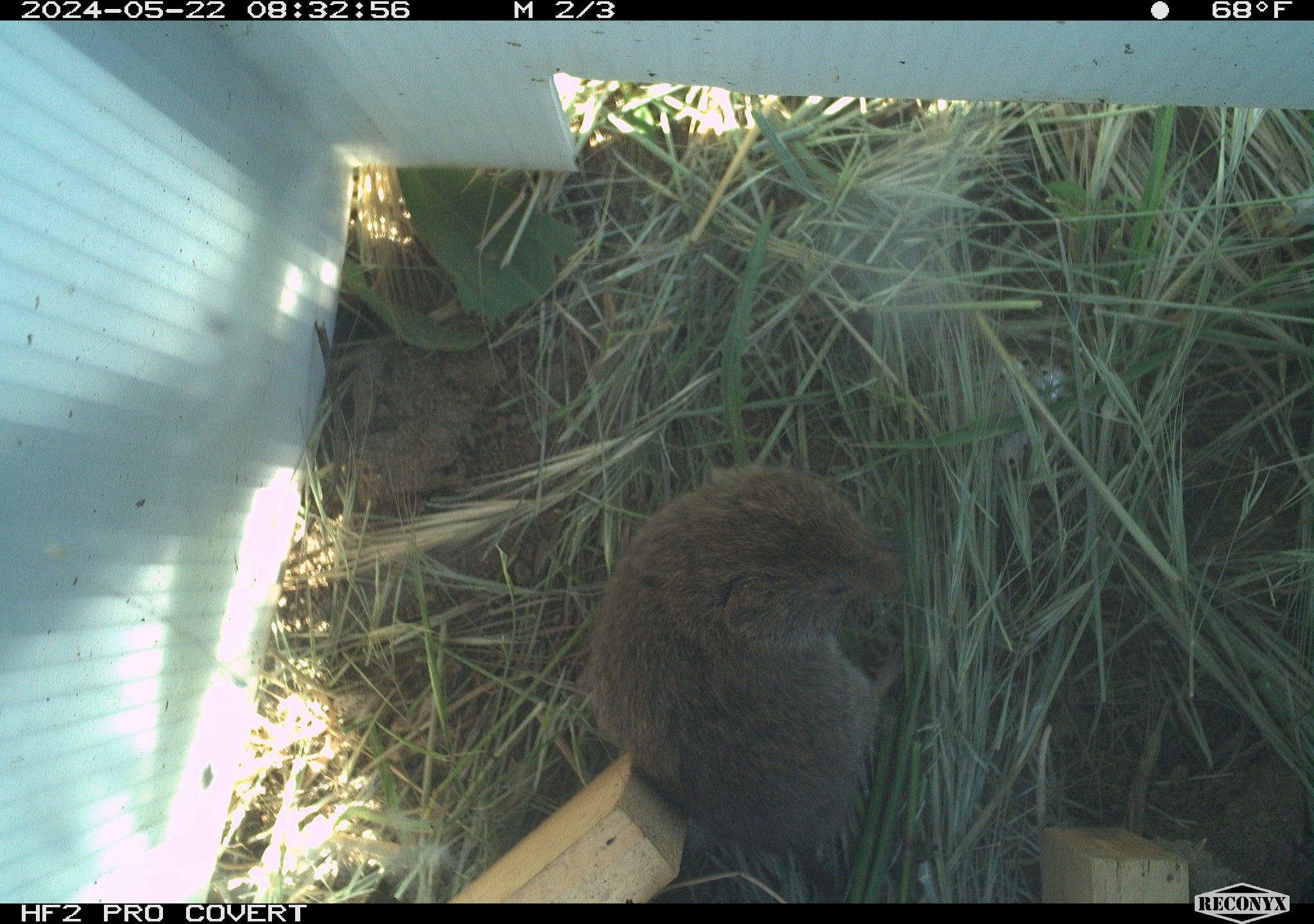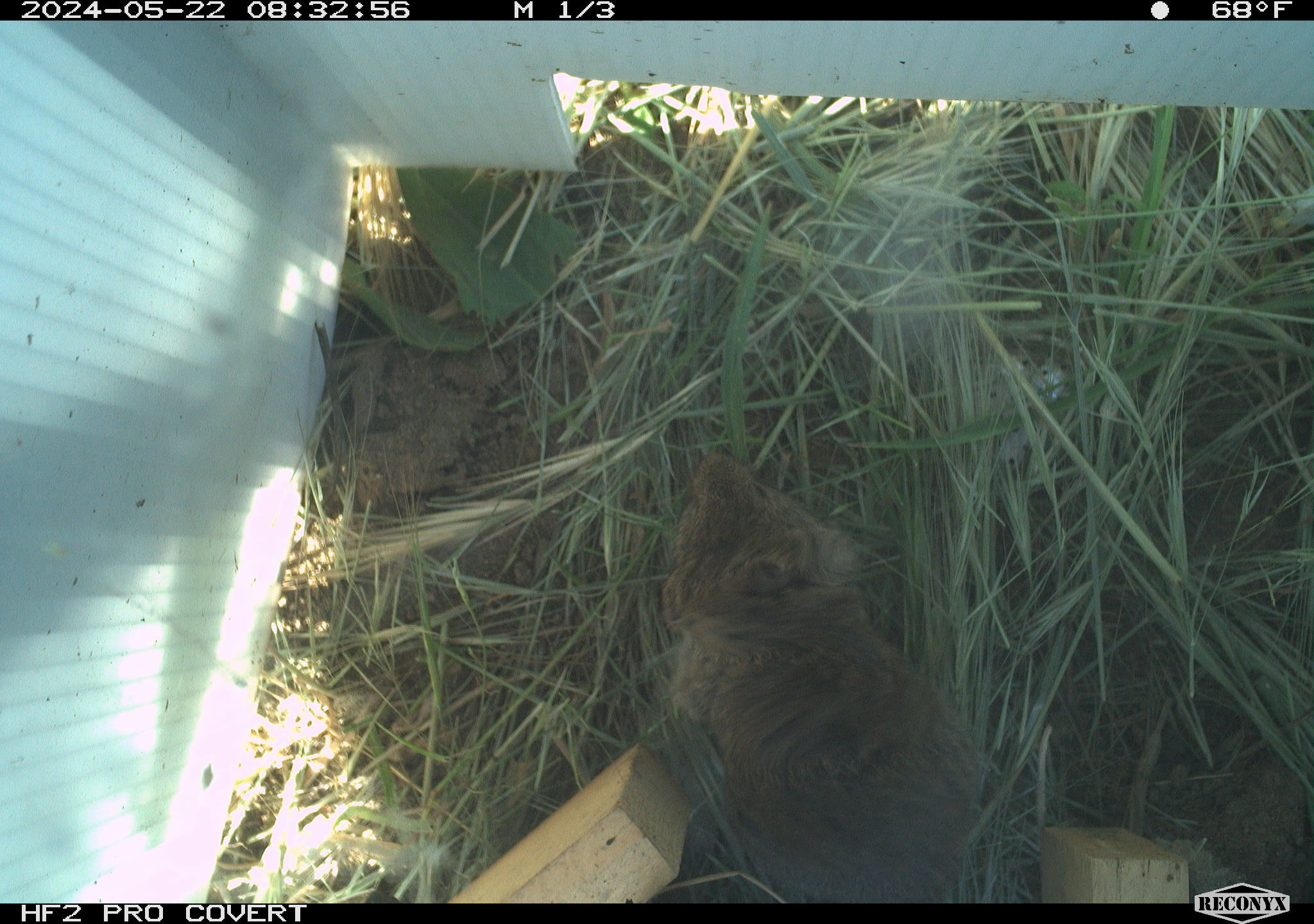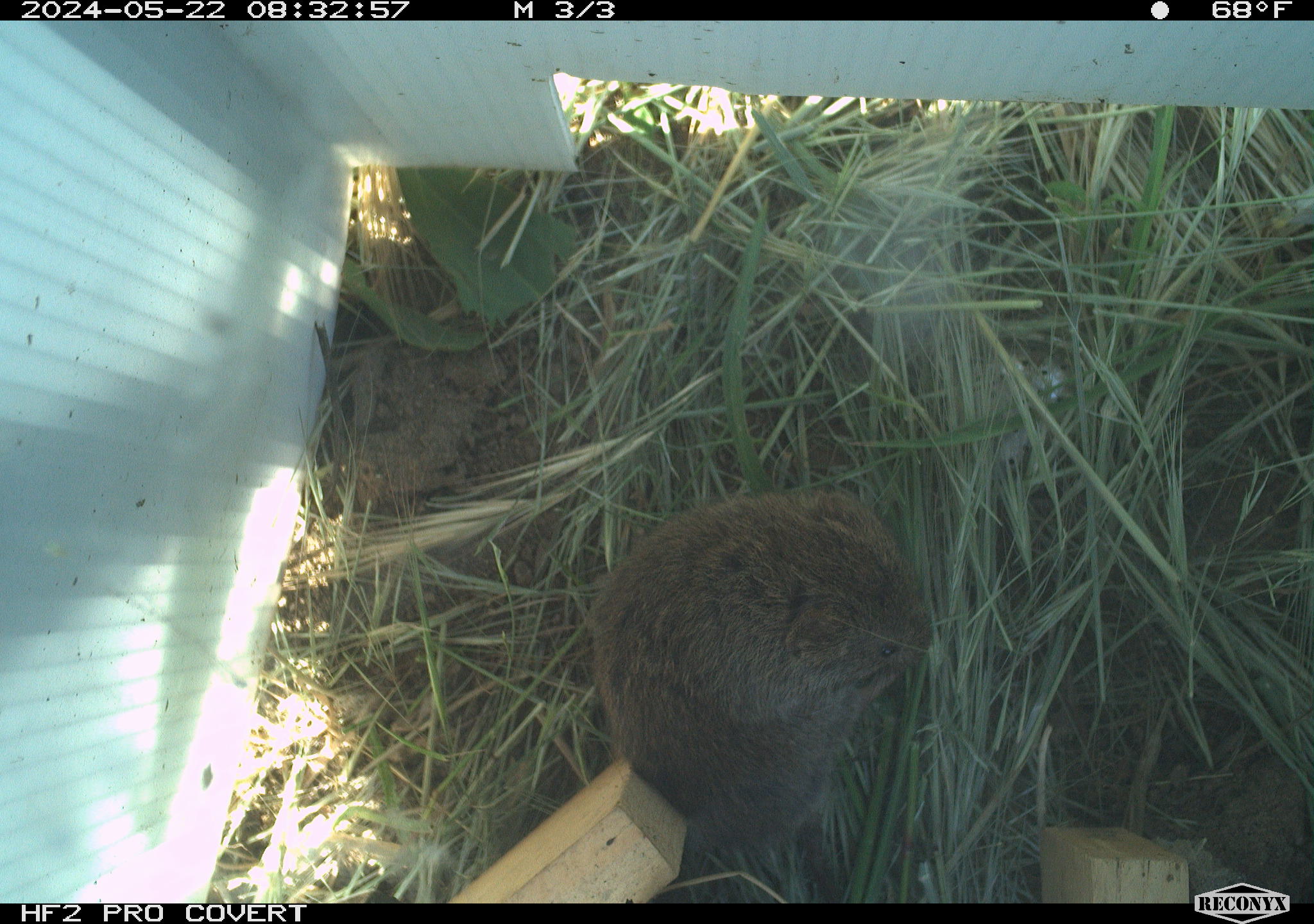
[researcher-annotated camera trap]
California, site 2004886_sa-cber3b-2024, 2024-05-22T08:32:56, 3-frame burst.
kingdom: Animalia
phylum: Chordata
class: Mammalia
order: Rodentia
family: Cricetidae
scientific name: Arvicolinae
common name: voles, lemmings, and muskrats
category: arvicolinae subfamily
Arvicolinae subfamily (voles, lemmings, and muskrats) (Arvicolinae).